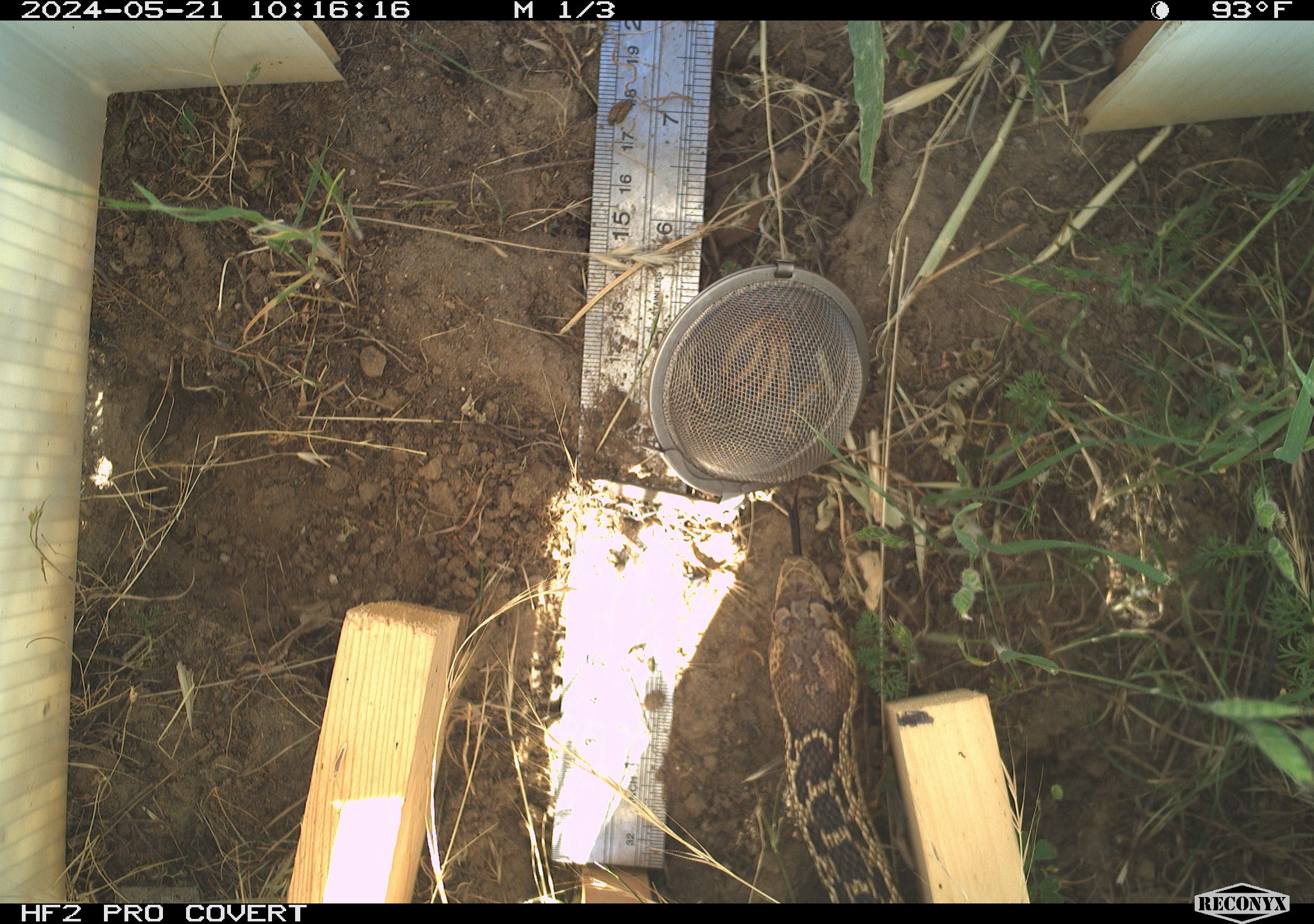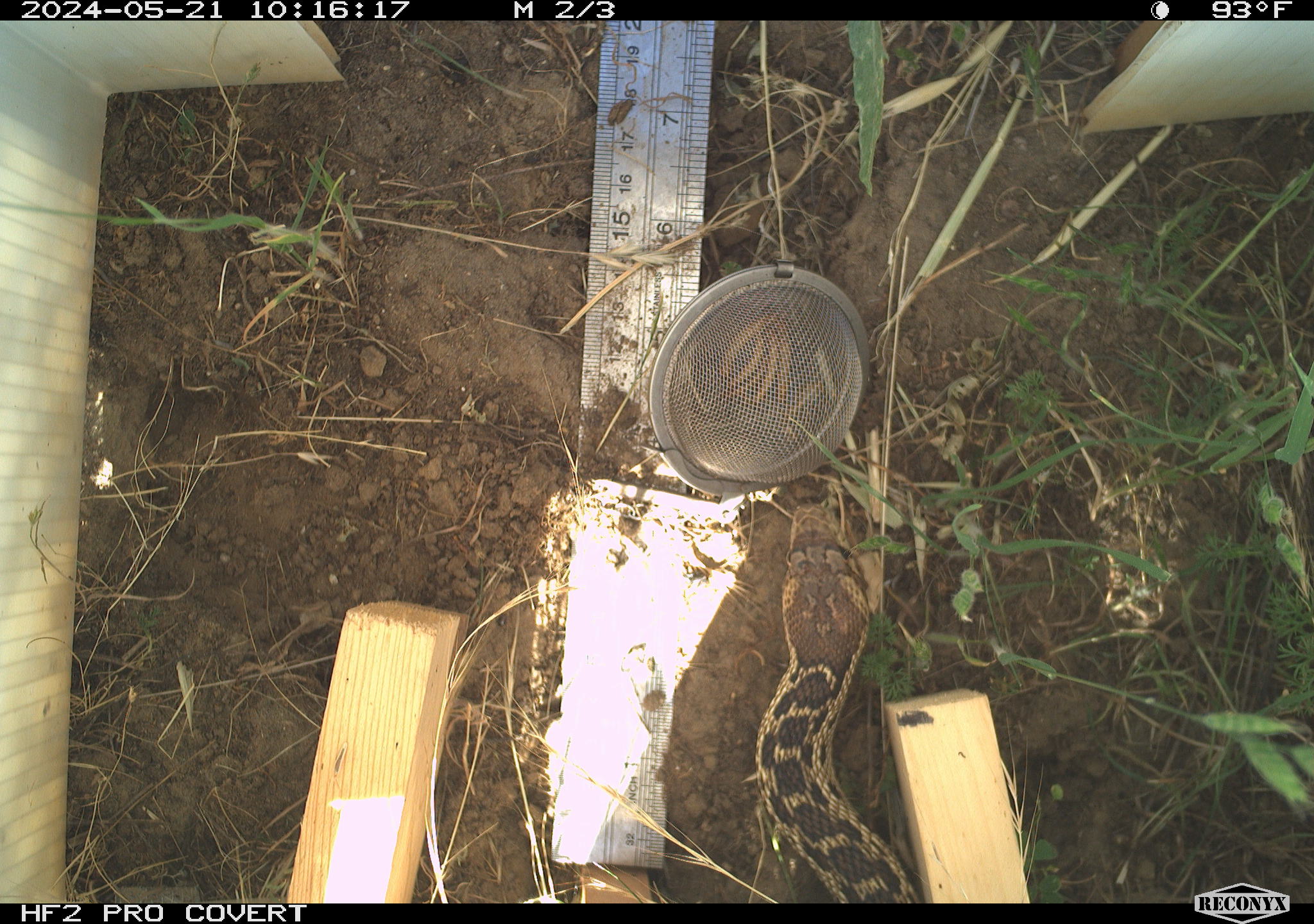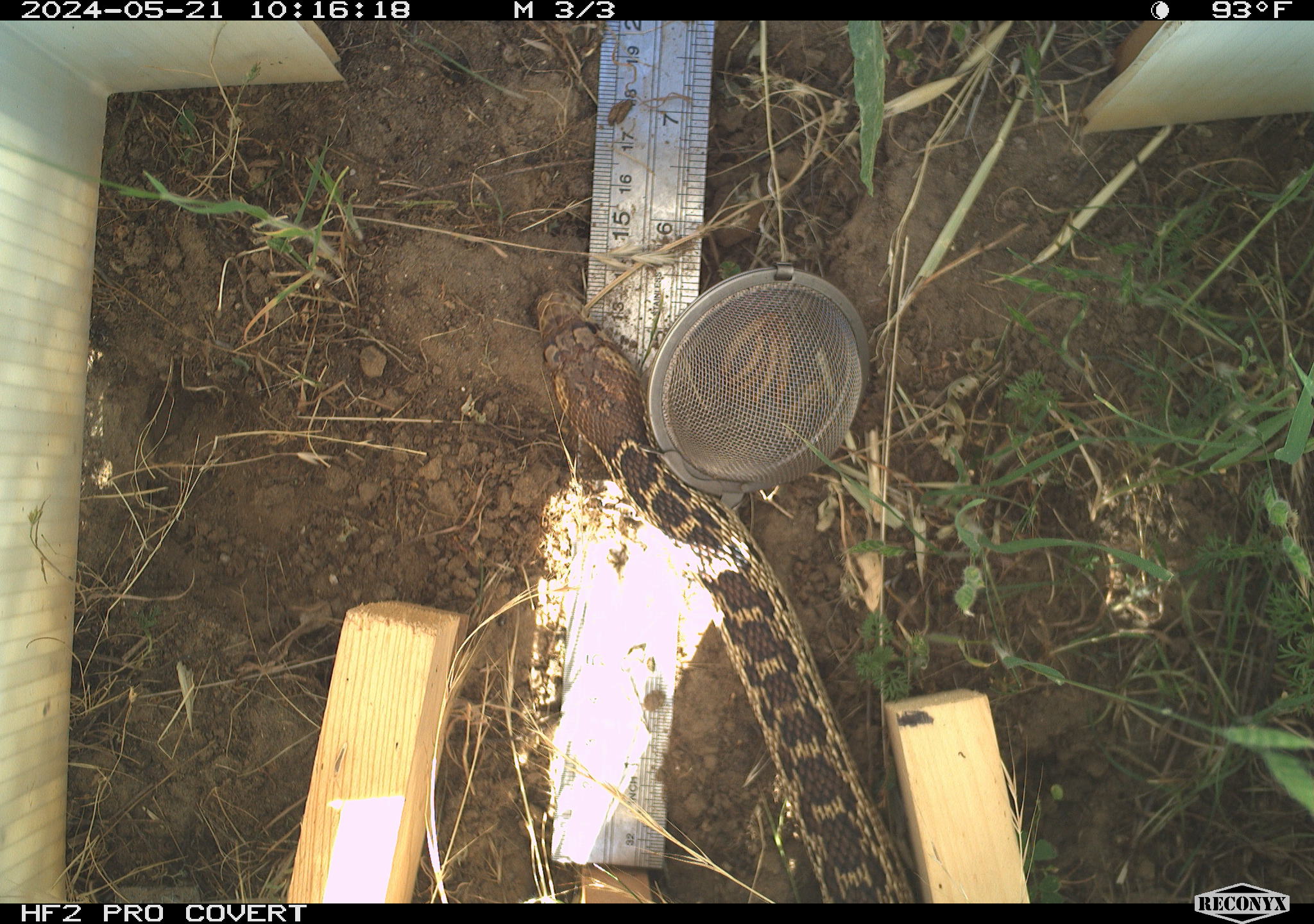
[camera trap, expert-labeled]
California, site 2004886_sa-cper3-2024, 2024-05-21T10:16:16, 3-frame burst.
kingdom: Animalia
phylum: Chordata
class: Reptilia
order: Squamata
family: Colubridae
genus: Pituophis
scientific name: Pituophis catenifer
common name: gophersnake